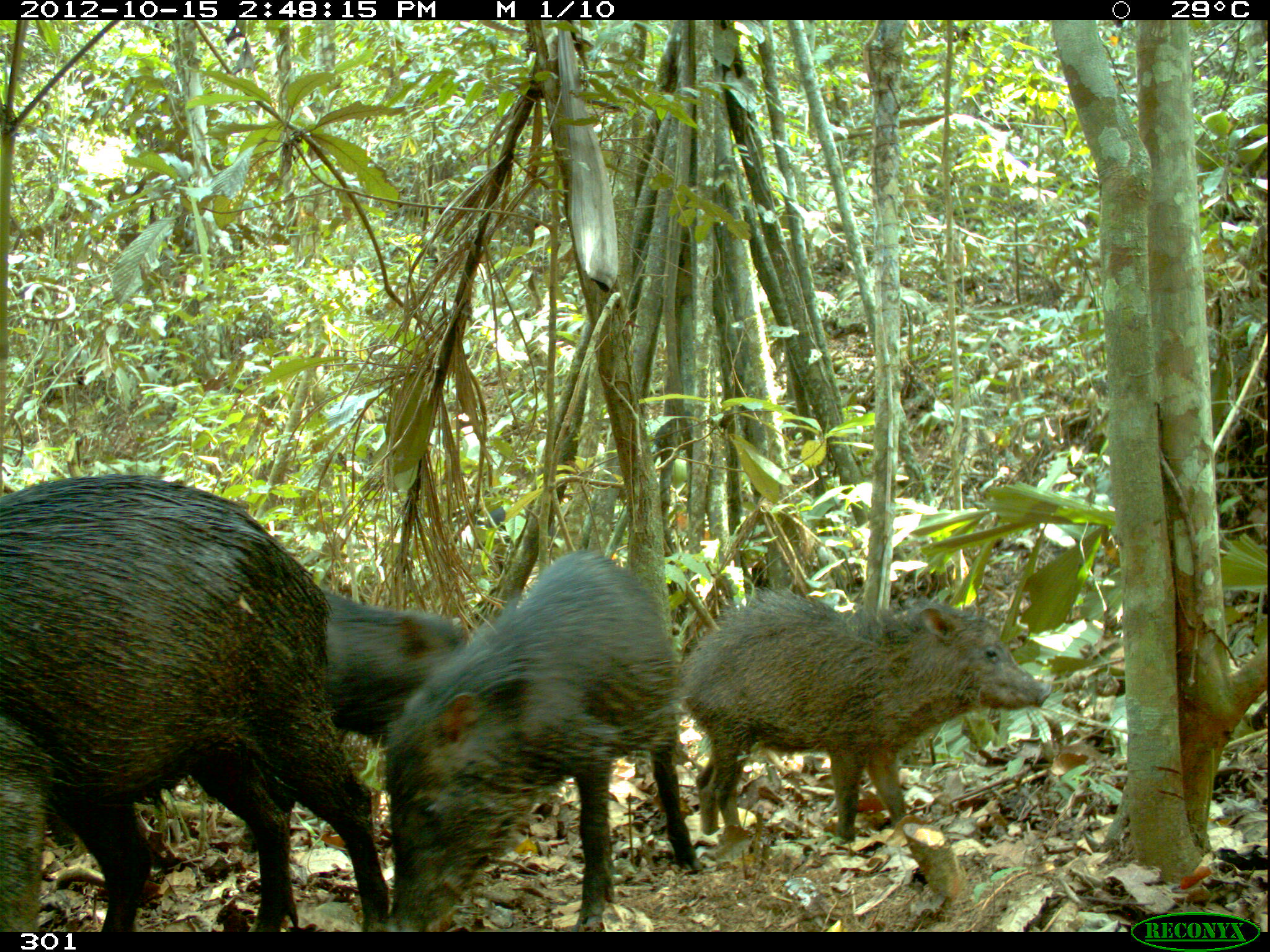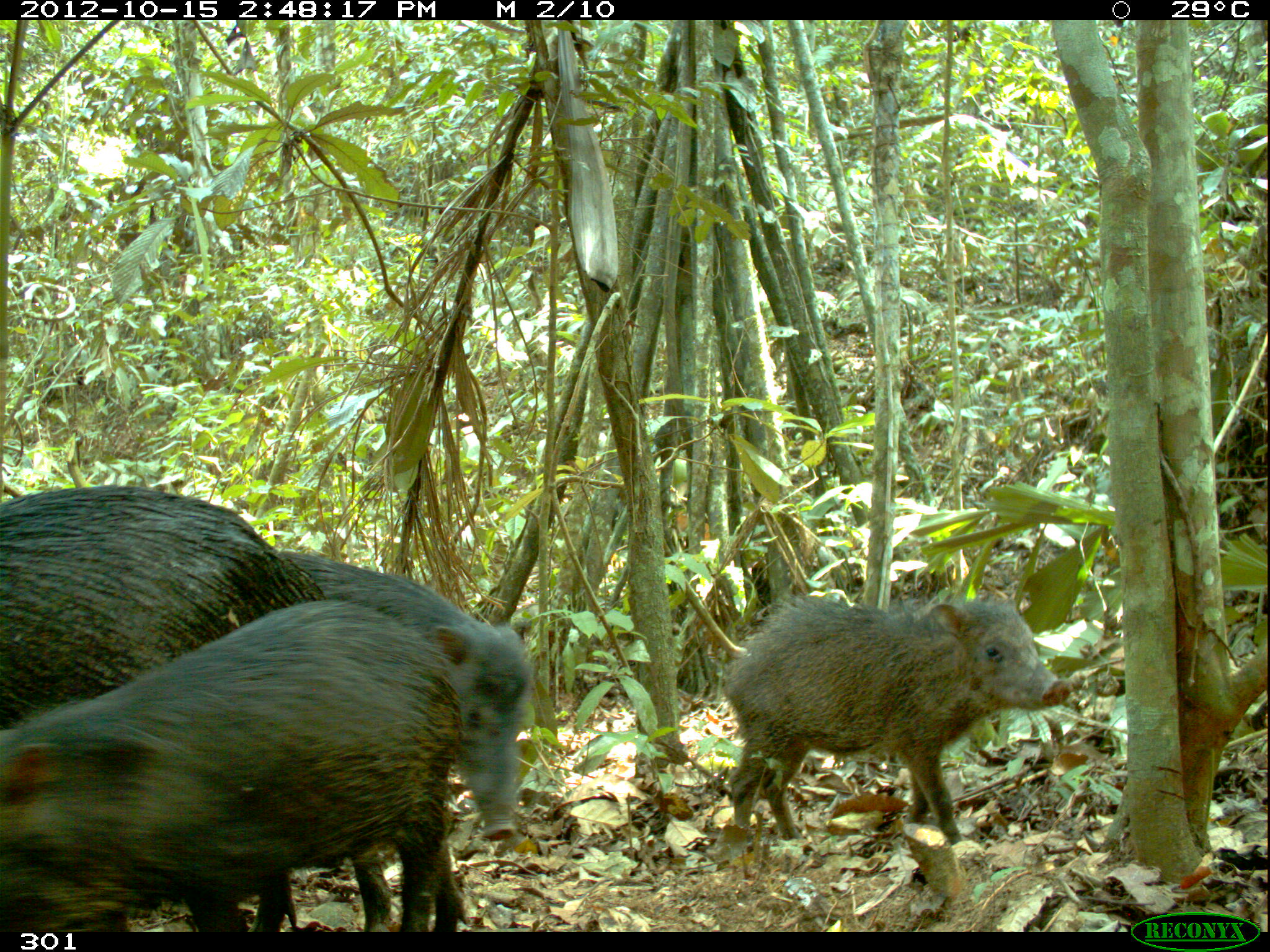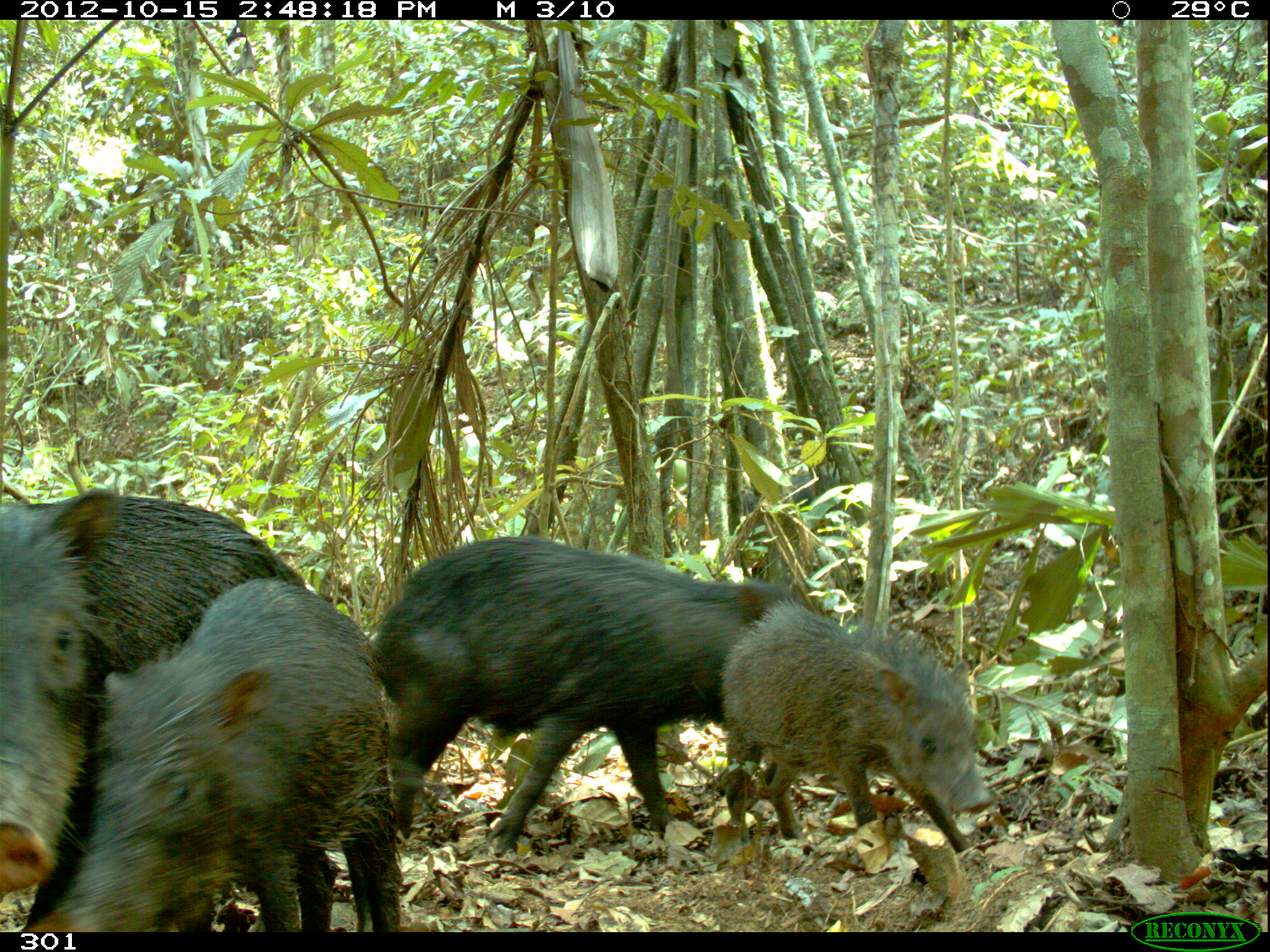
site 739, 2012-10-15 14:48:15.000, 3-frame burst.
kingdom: Animalia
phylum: Chordata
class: Mammalia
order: Artiodactyla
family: Tayassuidae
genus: Tayassu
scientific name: Tayassu pecari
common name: white-lipped peccary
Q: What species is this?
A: Tayassu pecari (white-lipped peccary).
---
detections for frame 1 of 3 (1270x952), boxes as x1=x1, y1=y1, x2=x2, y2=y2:
tayassu pecari: x1=0, y1=466, x2=386, y2=931; x1=367, y1=543, x2=700, y2=931; x1=676, y1=588, x2=1051, y2=848; x1=305, y1=585, x2=467, y2=766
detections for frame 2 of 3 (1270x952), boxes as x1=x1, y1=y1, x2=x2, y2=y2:
tayassu pecari: x1=0, y1=486, x2=386, y2=932; x1=0, y1=586, x2=480, y2=932; x1=252, y1=546, x2=537, y2=932; x1=723, y1=595, x2=1069, y2=848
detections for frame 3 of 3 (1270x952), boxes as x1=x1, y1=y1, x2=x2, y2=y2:
tayassu pecari: x1=0, y1=485, x2=386, y2=932; x1=365, y1=534, x2=806, y2=856; x1=21, y1=577, x2=403, y2=932; x1=715, y1=597, x2=995, y2=853; x1=742, y1=473, x2=820, y2=526